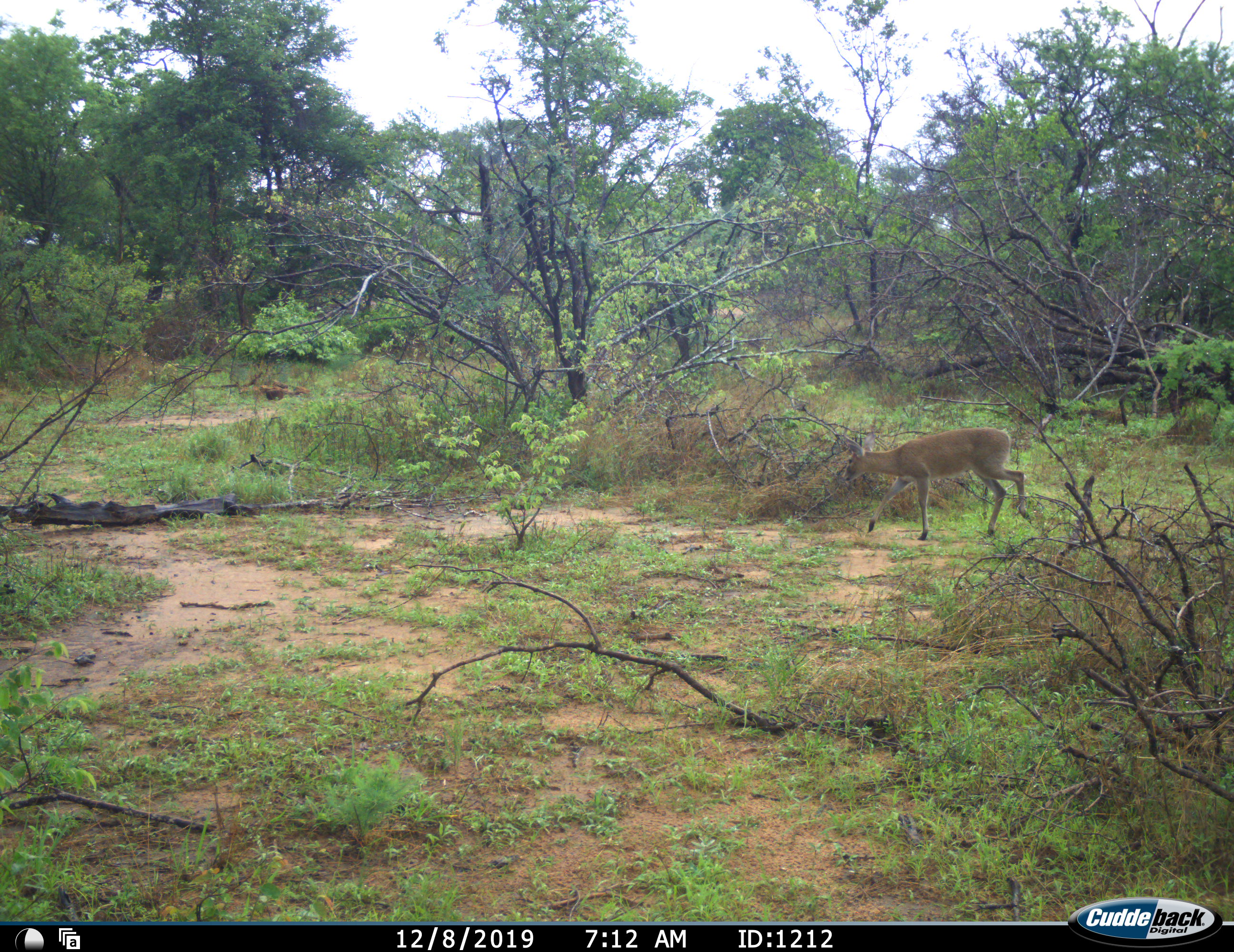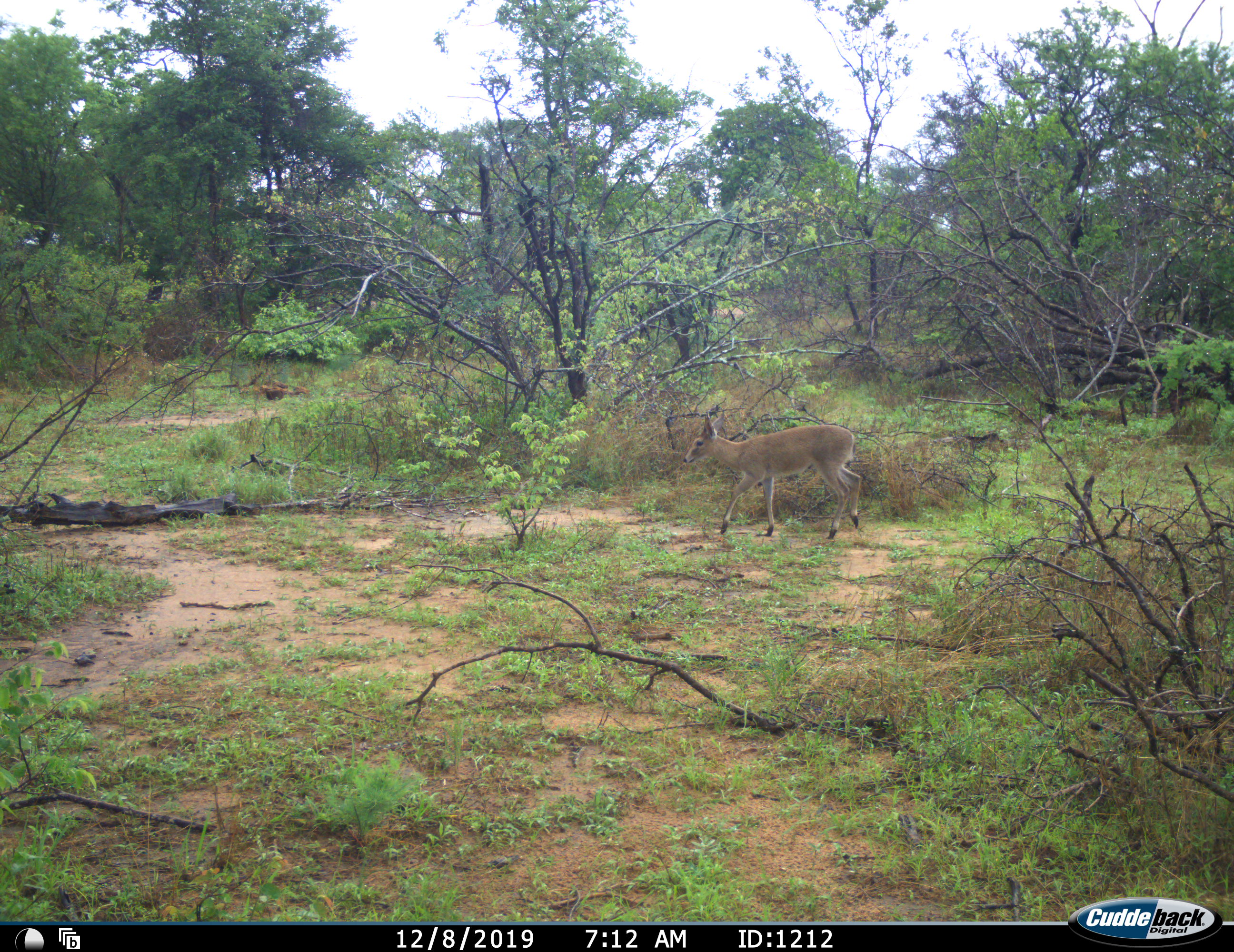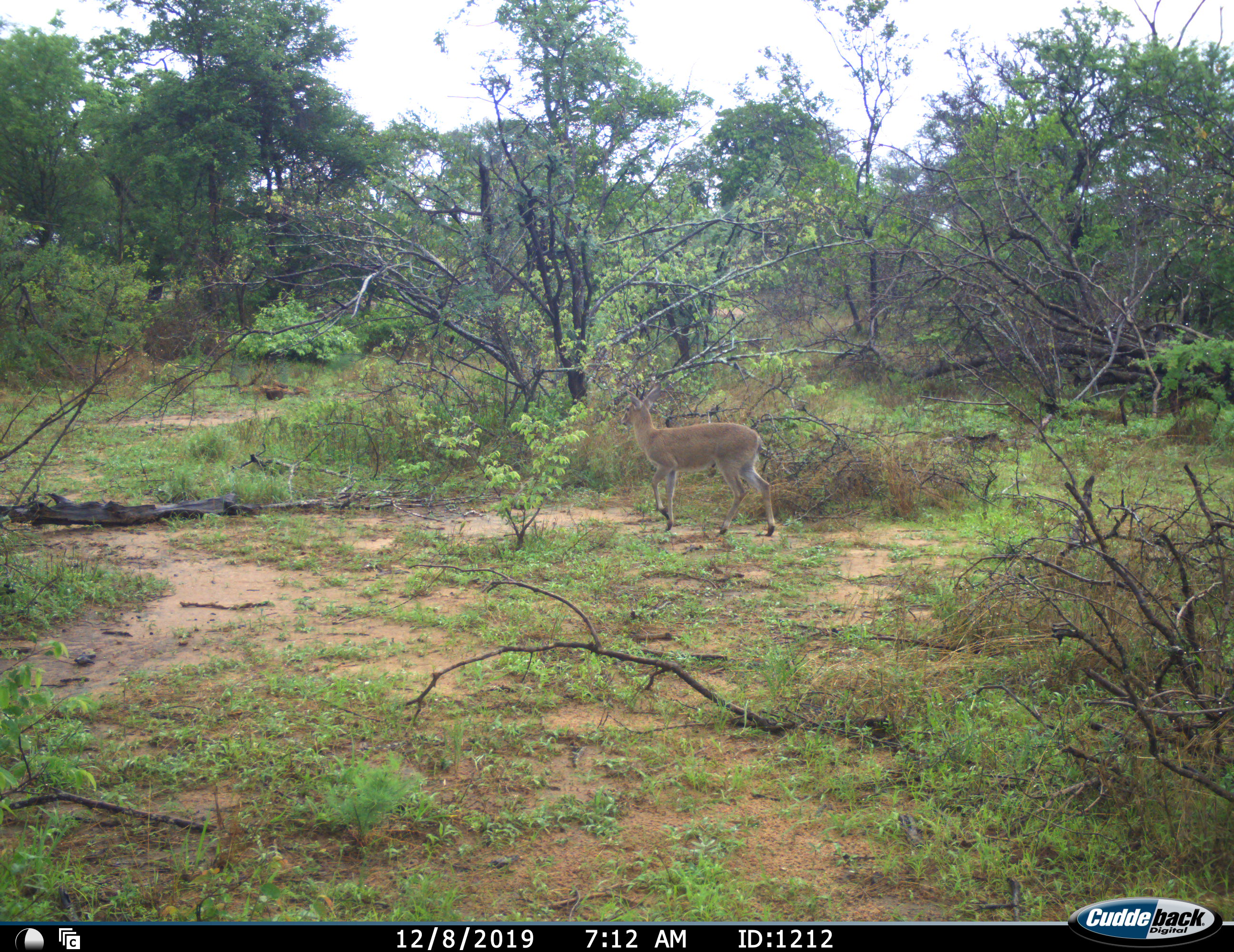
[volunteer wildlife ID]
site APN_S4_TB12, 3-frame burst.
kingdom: Animalia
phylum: Chordata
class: Mammalia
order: Artiodactyla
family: Bovidae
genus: Sylvicapra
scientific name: Sylvicapra grimmia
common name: common duiker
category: duikercommongrey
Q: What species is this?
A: Duikercommongrey (common duiker) (Sylvicapra grimmia).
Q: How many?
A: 1.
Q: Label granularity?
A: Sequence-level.